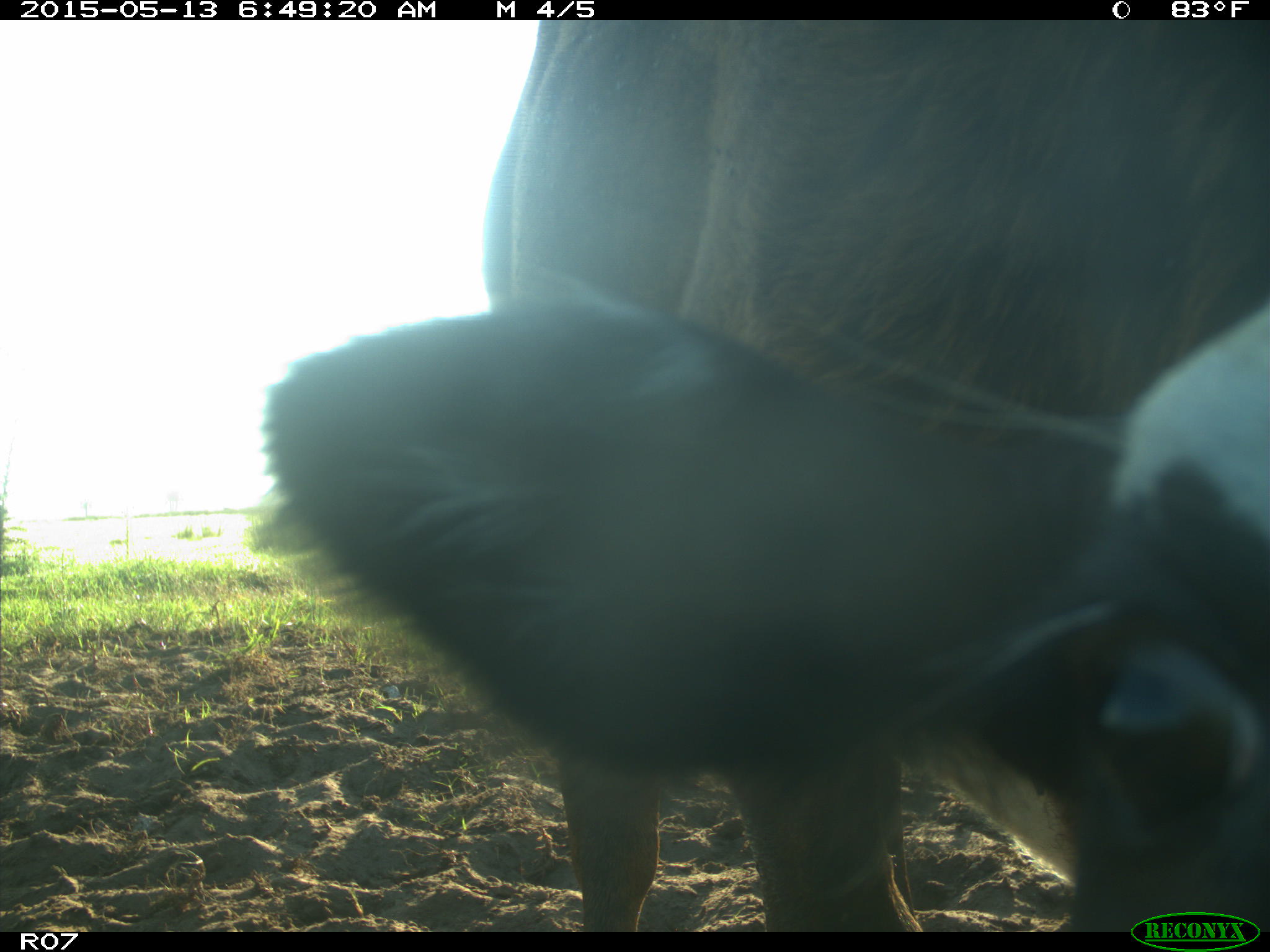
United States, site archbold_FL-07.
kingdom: Animalia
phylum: Chordata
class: Mammalia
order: Artiodactyla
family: Bovidae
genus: Bos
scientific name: Bos taurus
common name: domestic cow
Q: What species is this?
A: Bos taurus (domestic cow).